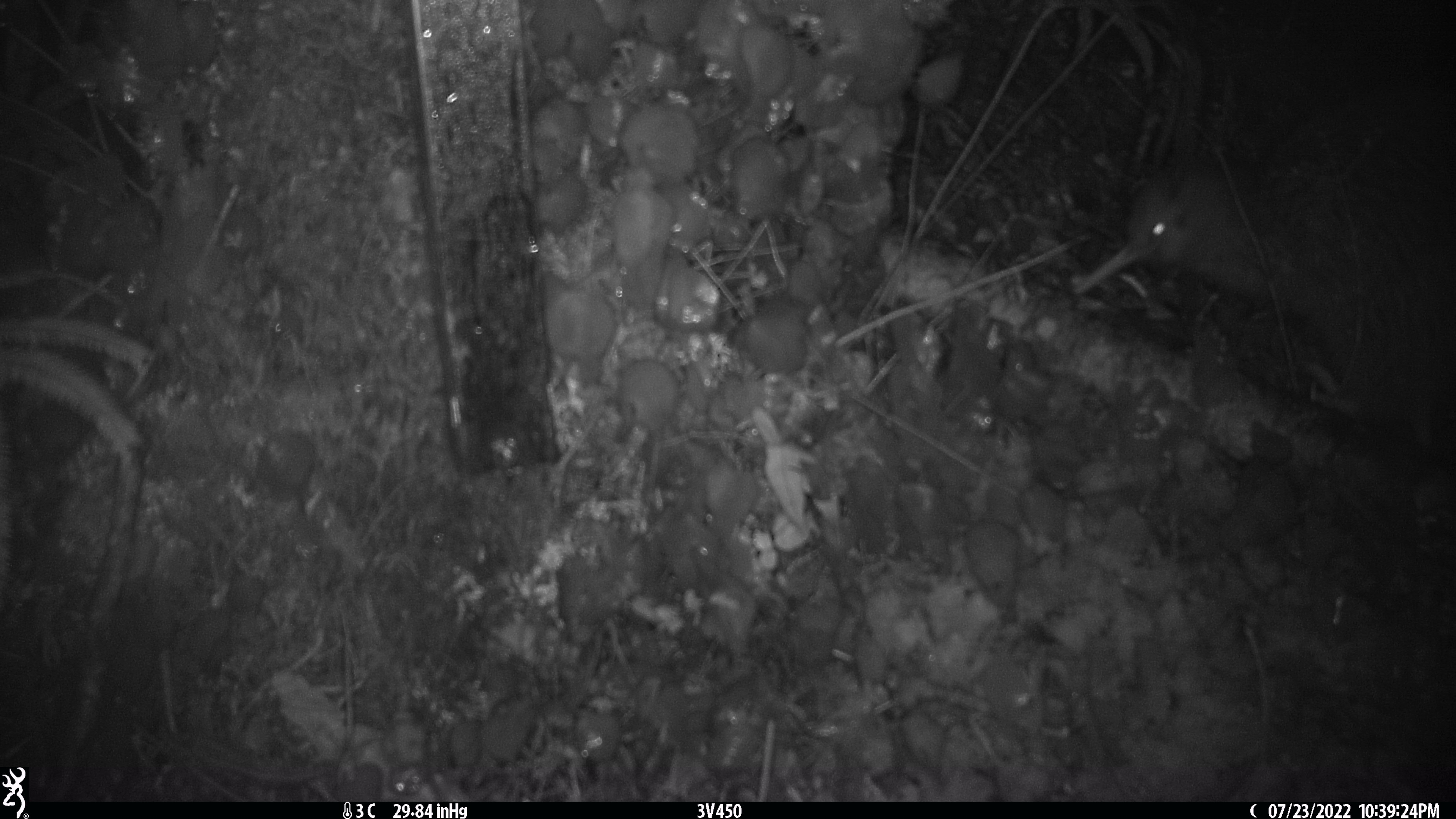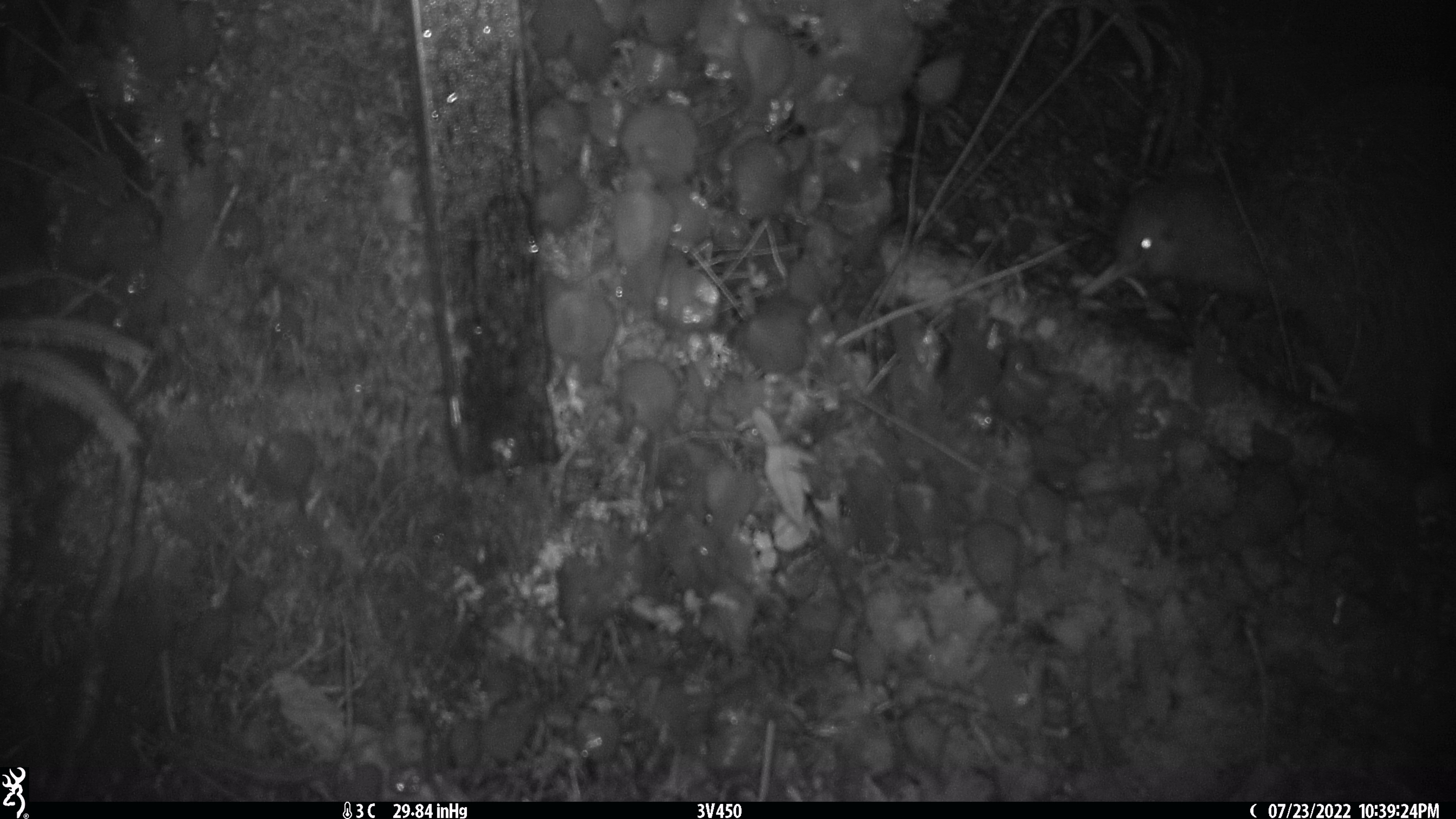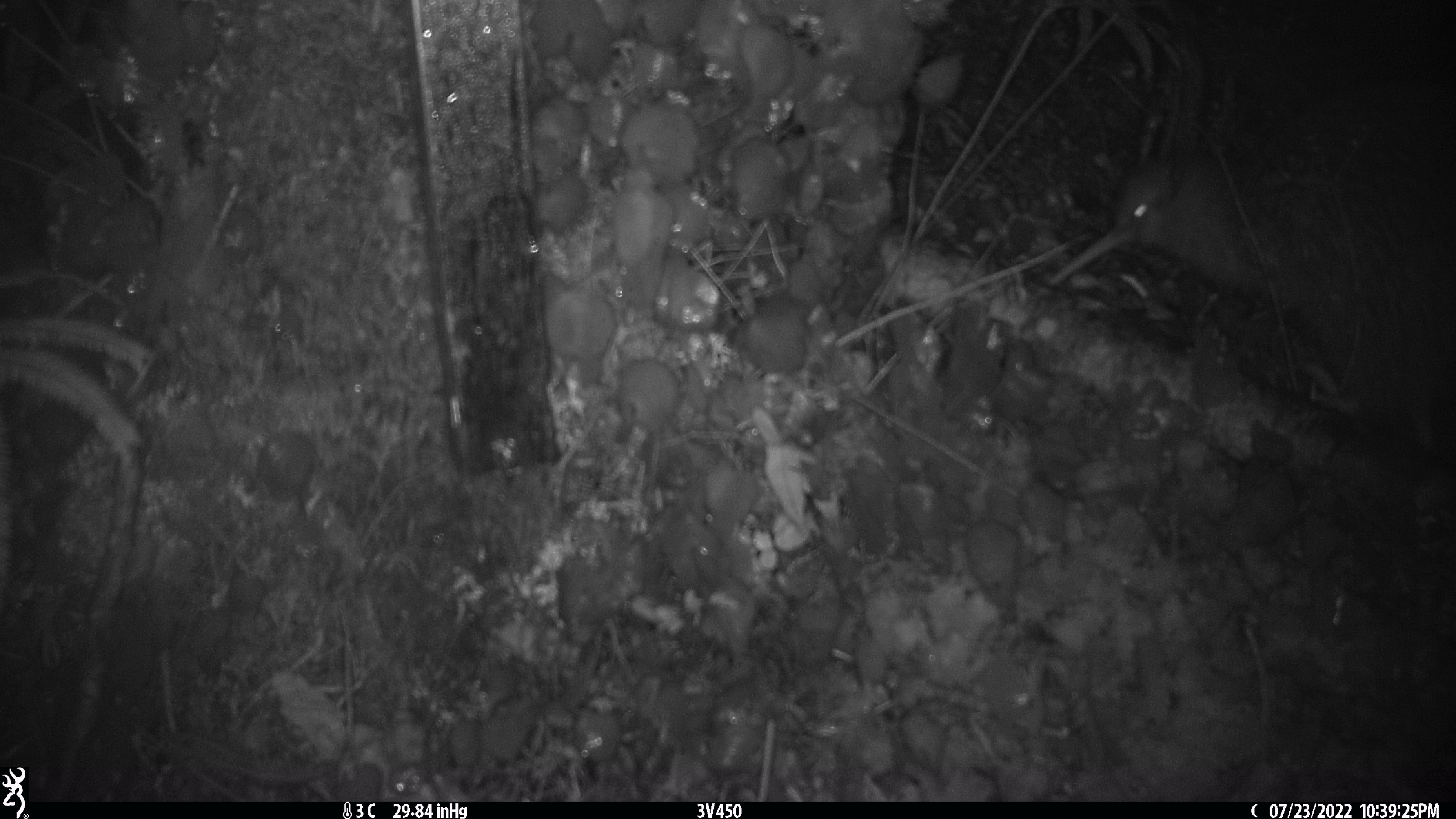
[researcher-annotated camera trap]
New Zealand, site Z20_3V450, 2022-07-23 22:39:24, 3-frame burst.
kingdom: Animalia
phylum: Chordata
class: Aves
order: Apterygiformes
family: Apterygidae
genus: Apteryx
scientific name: Apteryx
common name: kiwi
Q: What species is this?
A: Kiwi (Apteryx).